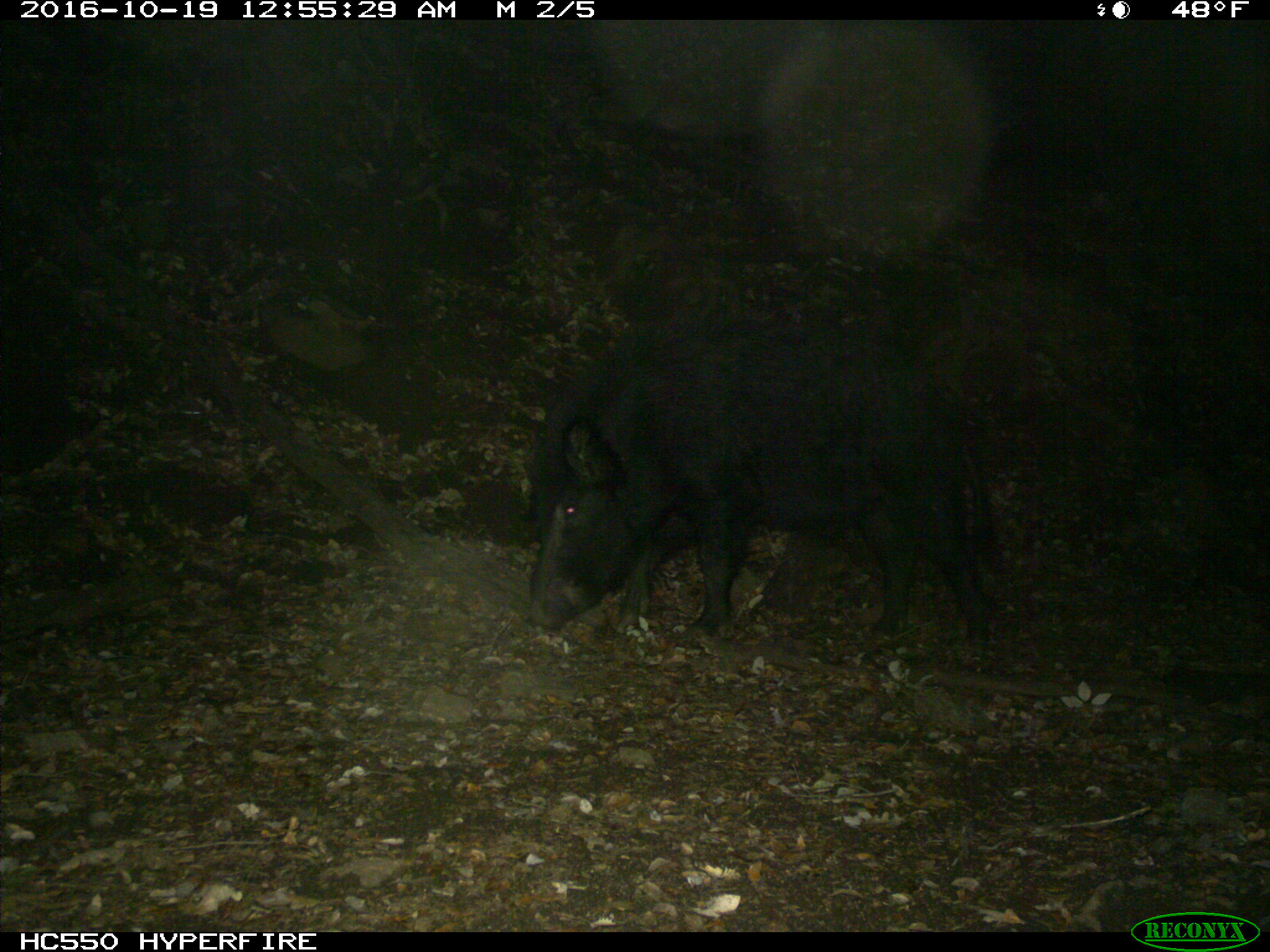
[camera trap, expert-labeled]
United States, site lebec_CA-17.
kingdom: Animalia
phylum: Chordata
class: Mammalia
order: Artiodactyla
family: Suidae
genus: Sus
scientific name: Sus scrofa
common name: wild boar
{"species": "Sus scrofa (wild boar)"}